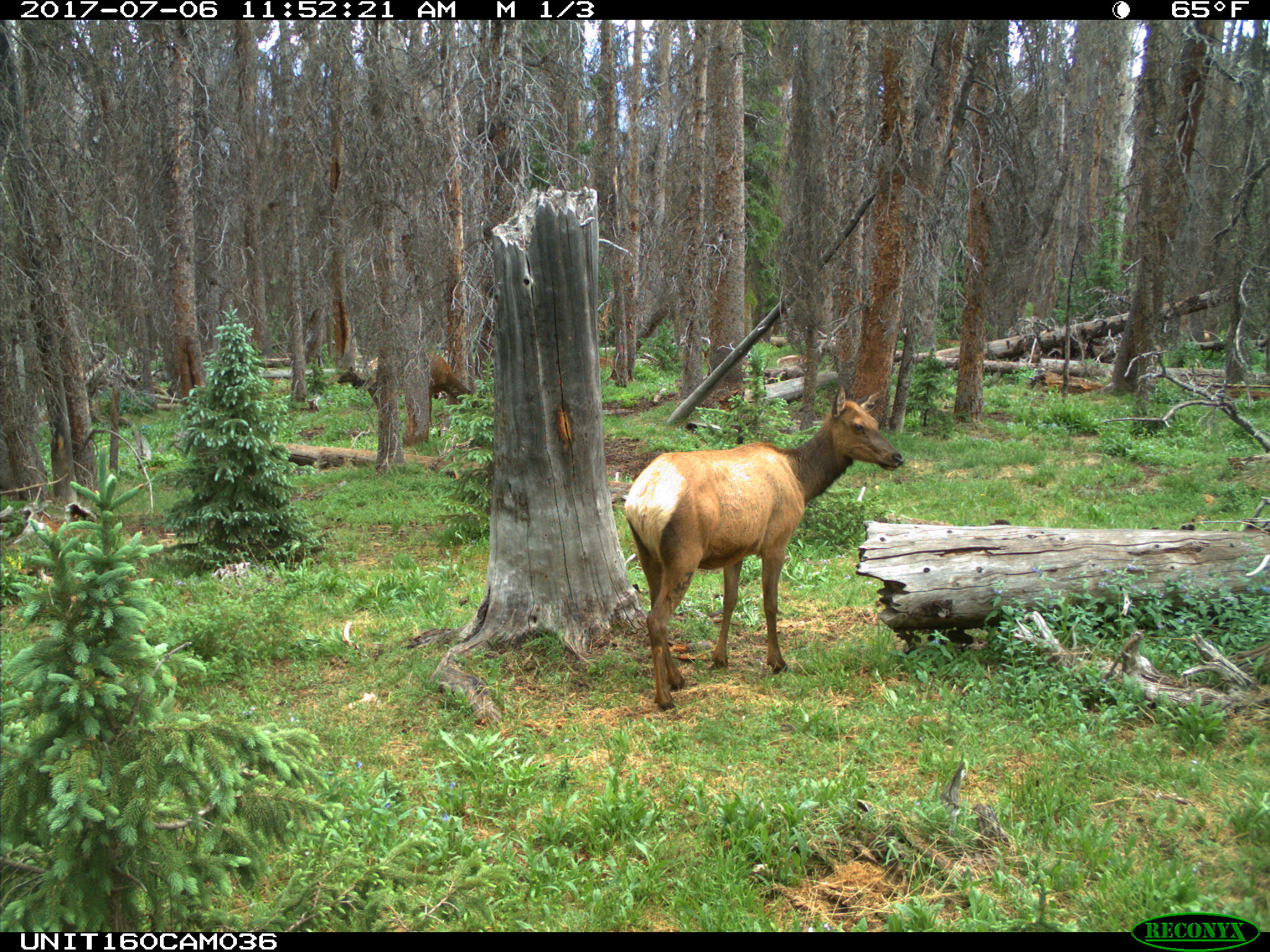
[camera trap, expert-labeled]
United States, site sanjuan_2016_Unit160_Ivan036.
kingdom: Animalia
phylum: Chordata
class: Mammalia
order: Artiodactyla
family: Cervidae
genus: Cervus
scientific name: Cervus elaphus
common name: red deer